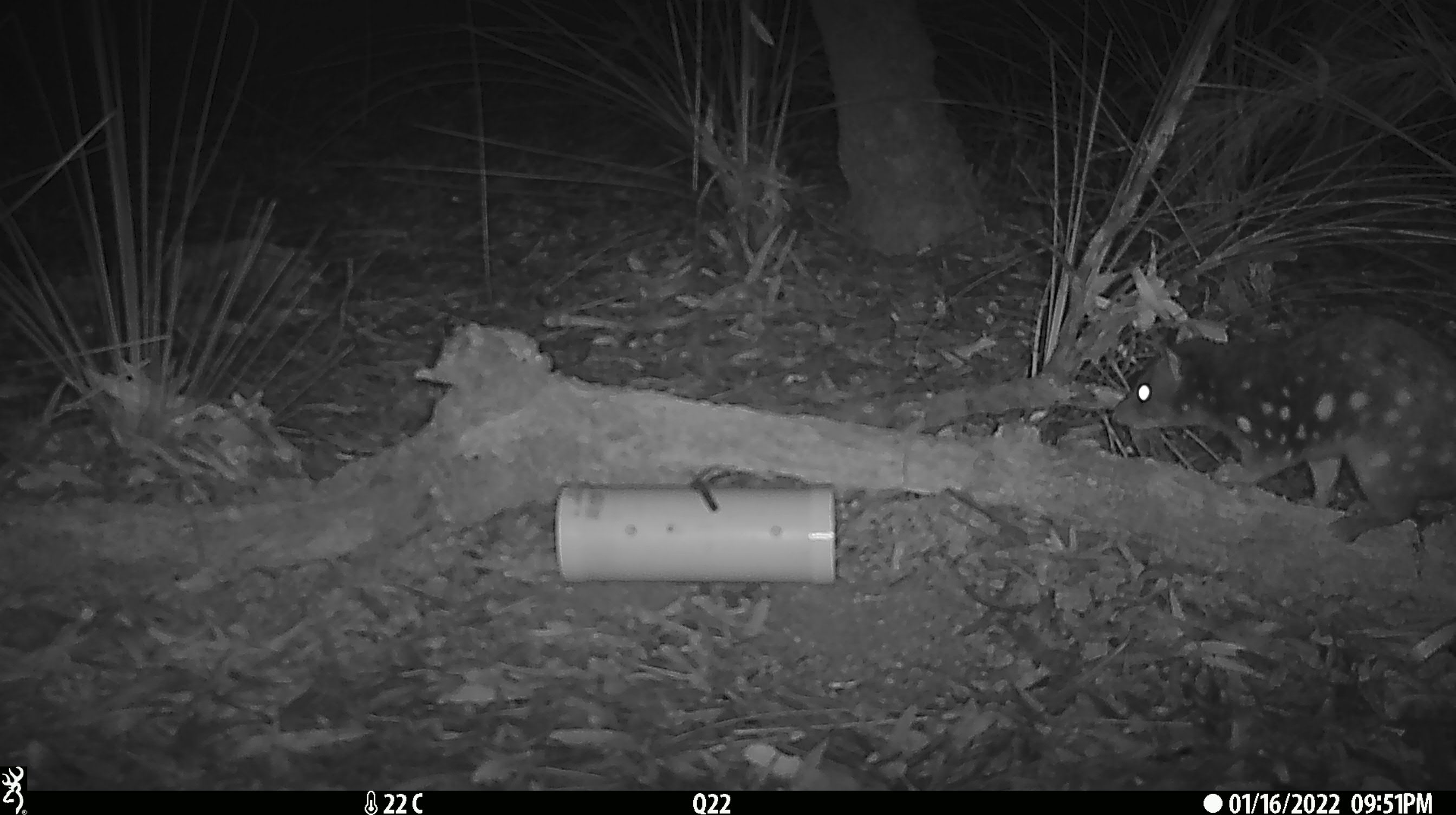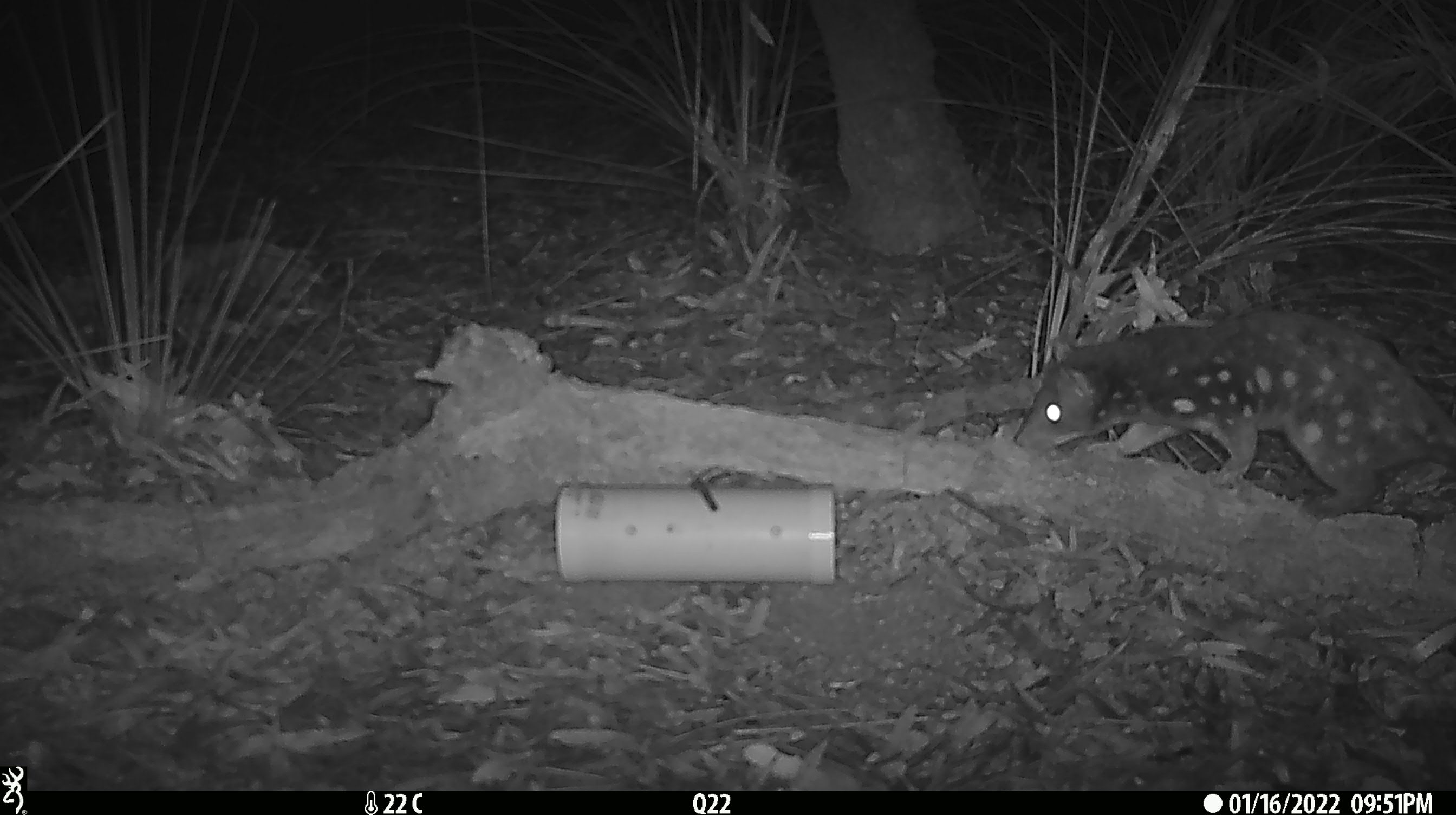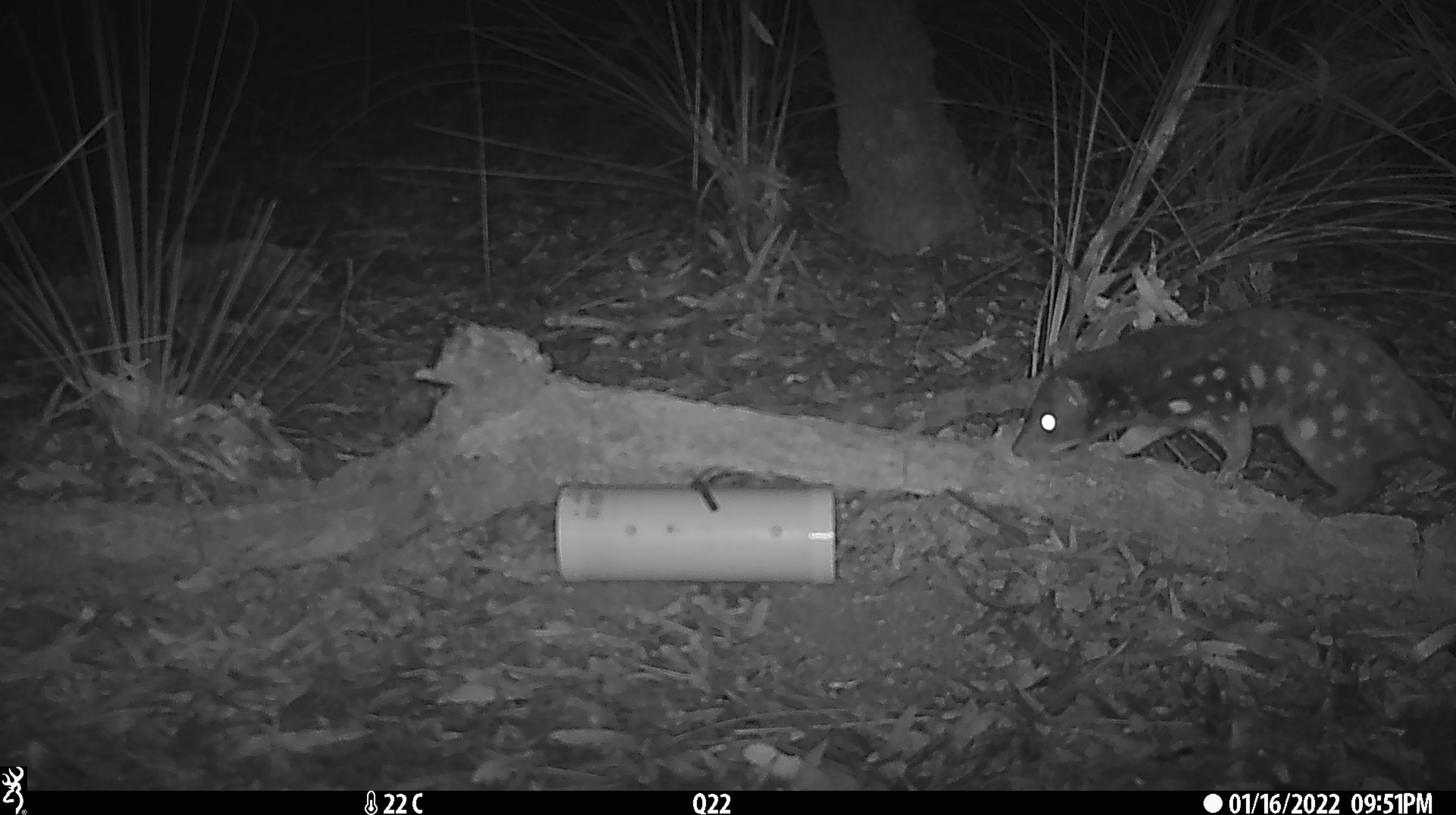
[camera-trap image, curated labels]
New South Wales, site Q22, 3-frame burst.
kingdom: Animalia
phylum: Chordata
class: Mammalia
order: Dasyuromorphia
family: Dasyuridae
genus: Dasyurus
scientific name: Dasyurus maculatus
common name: spotted-tailed quoll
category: quoll